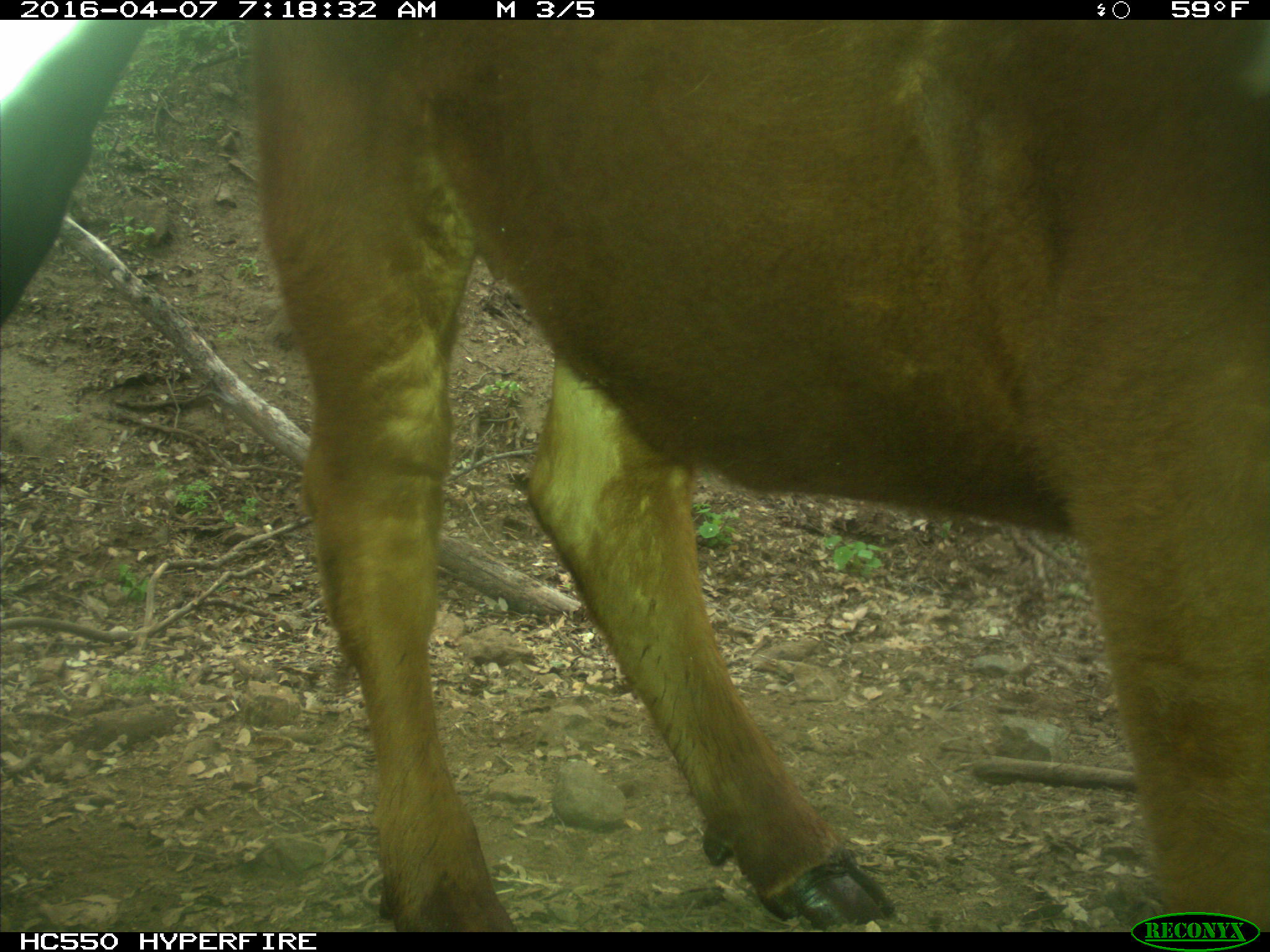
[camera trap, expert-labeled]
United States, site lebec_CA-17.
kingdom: Animalia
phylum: Chordata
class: Mammalia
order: Artiodactyla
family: Bovidae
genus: Bos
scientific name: Bos taurus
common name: domestic cow